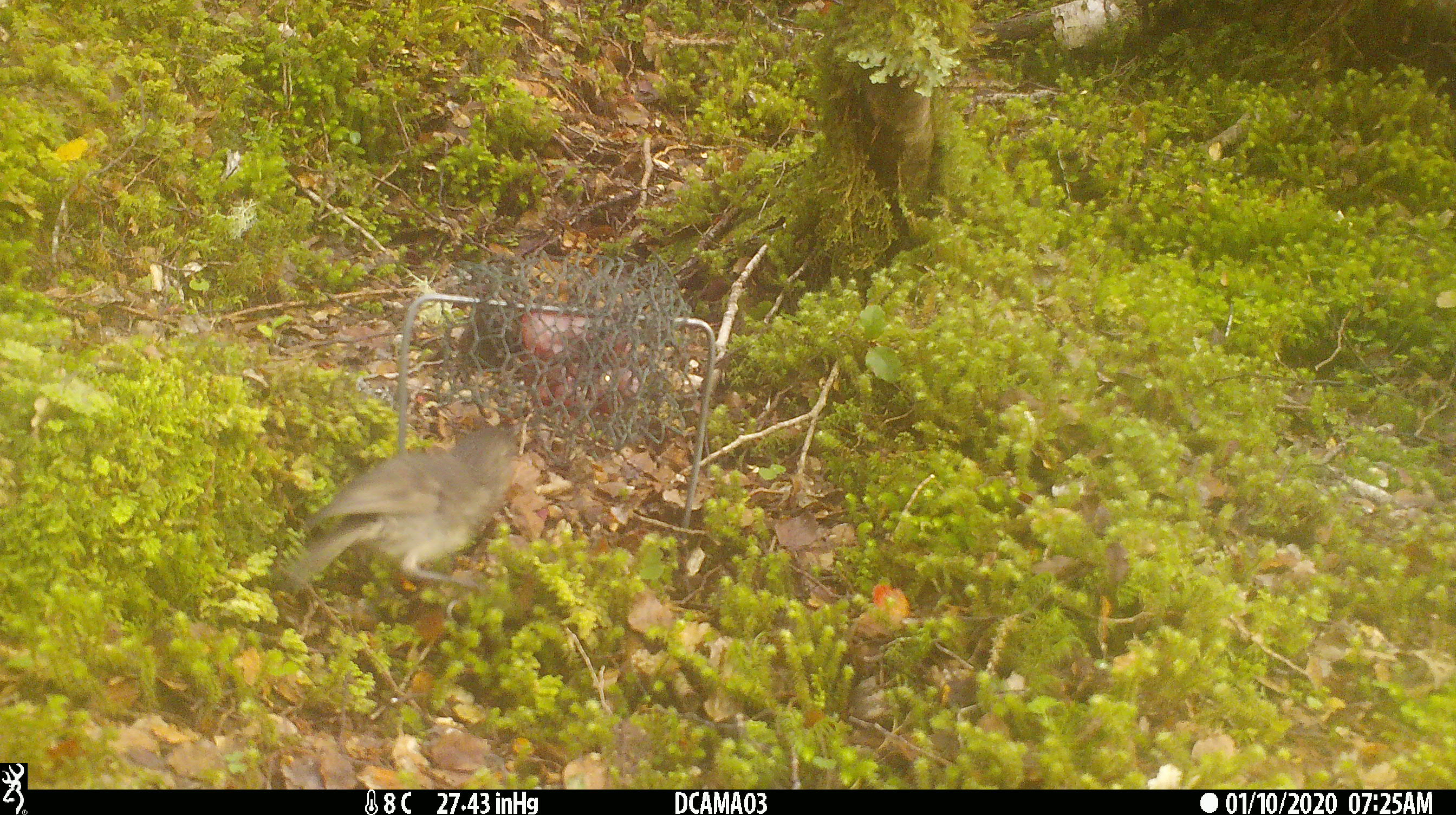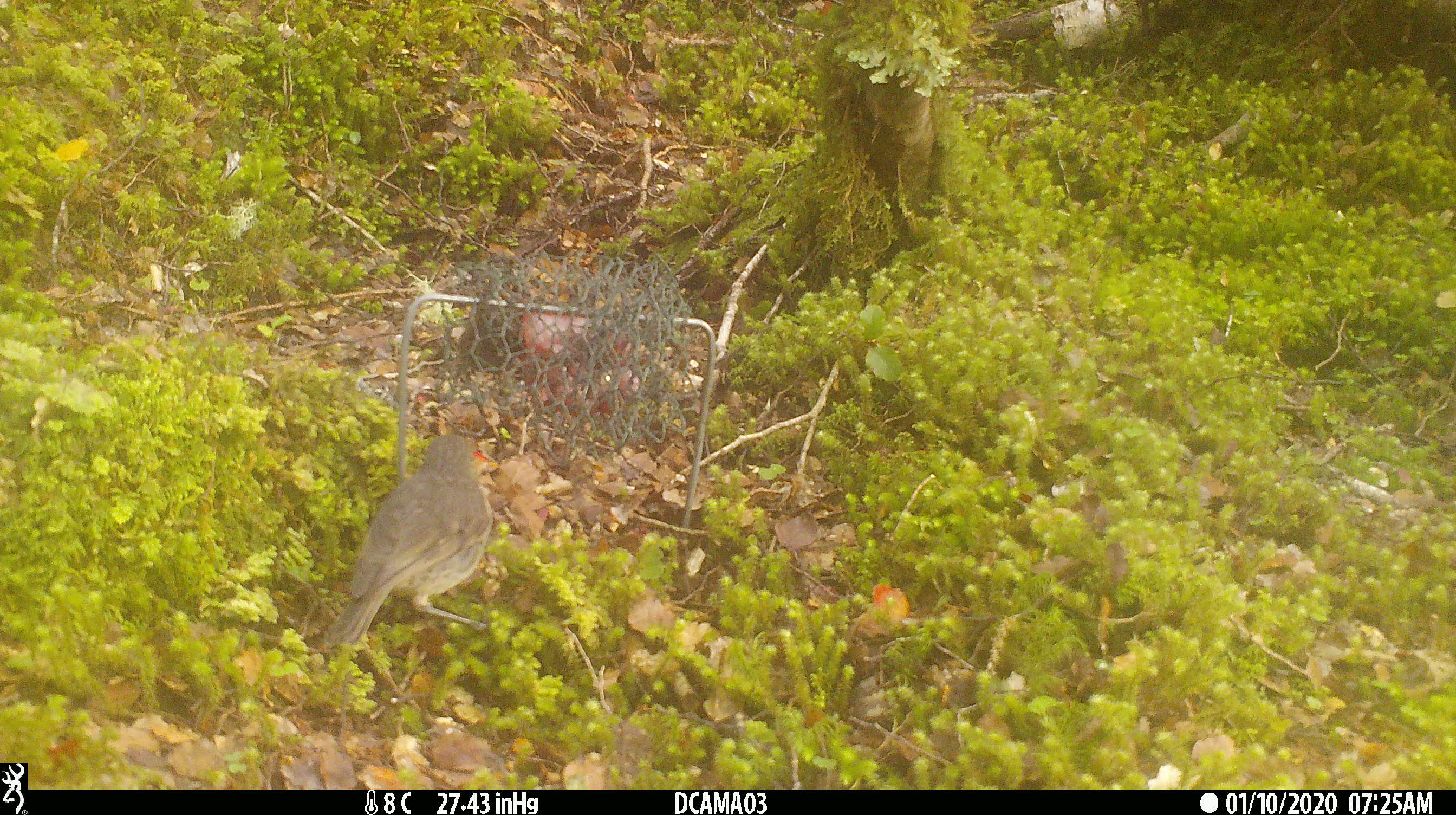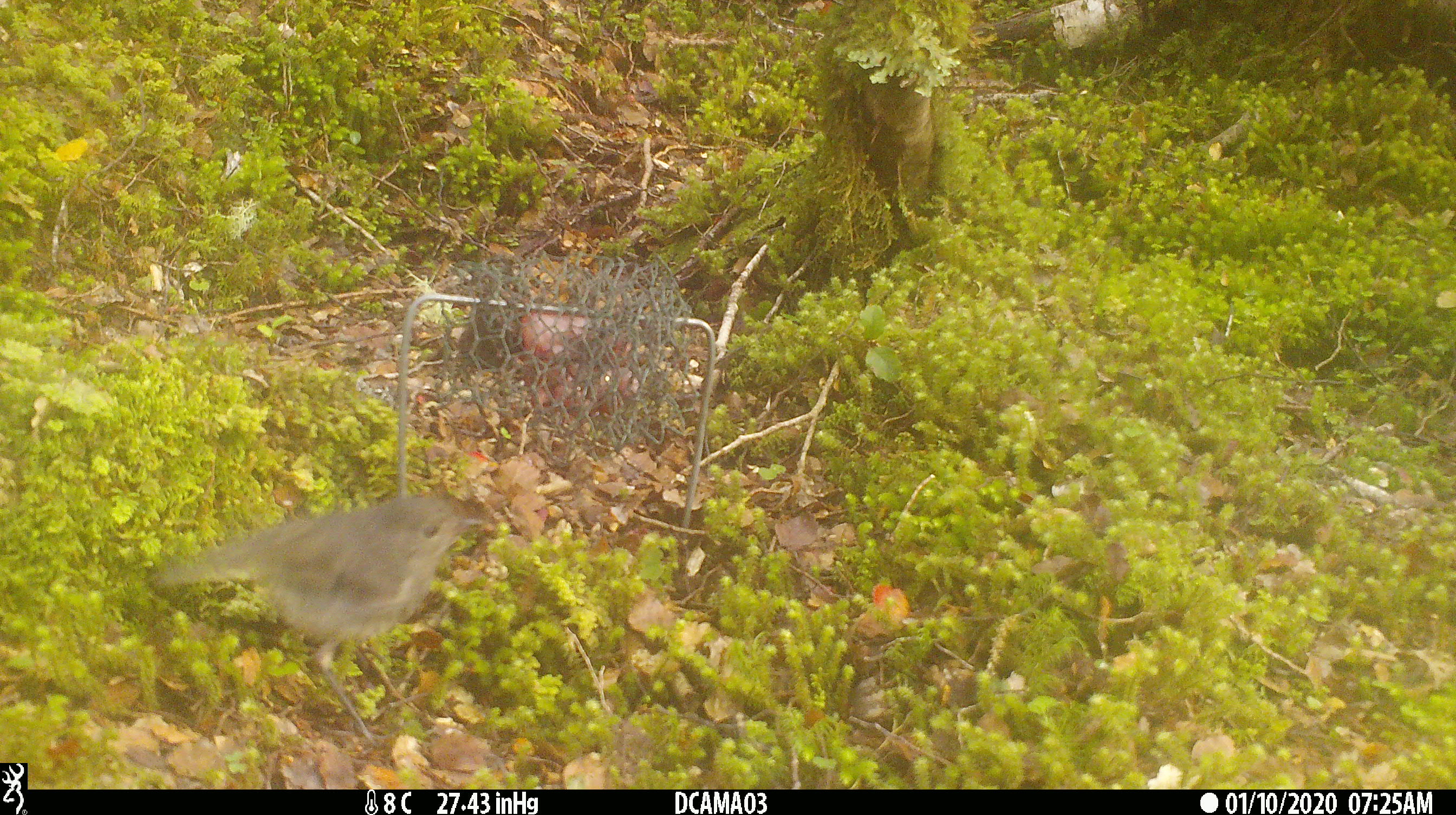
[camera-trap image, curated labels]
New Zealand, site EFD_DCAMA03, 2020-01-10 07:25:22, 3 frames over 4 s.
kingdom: Animalia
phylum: Chordata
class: Aves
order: Passeriformes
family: Petroicidae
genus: Petroica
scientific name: Petroica australis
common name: new zealand robin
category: robin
Robin (new zealand robin) (Petroica australis).